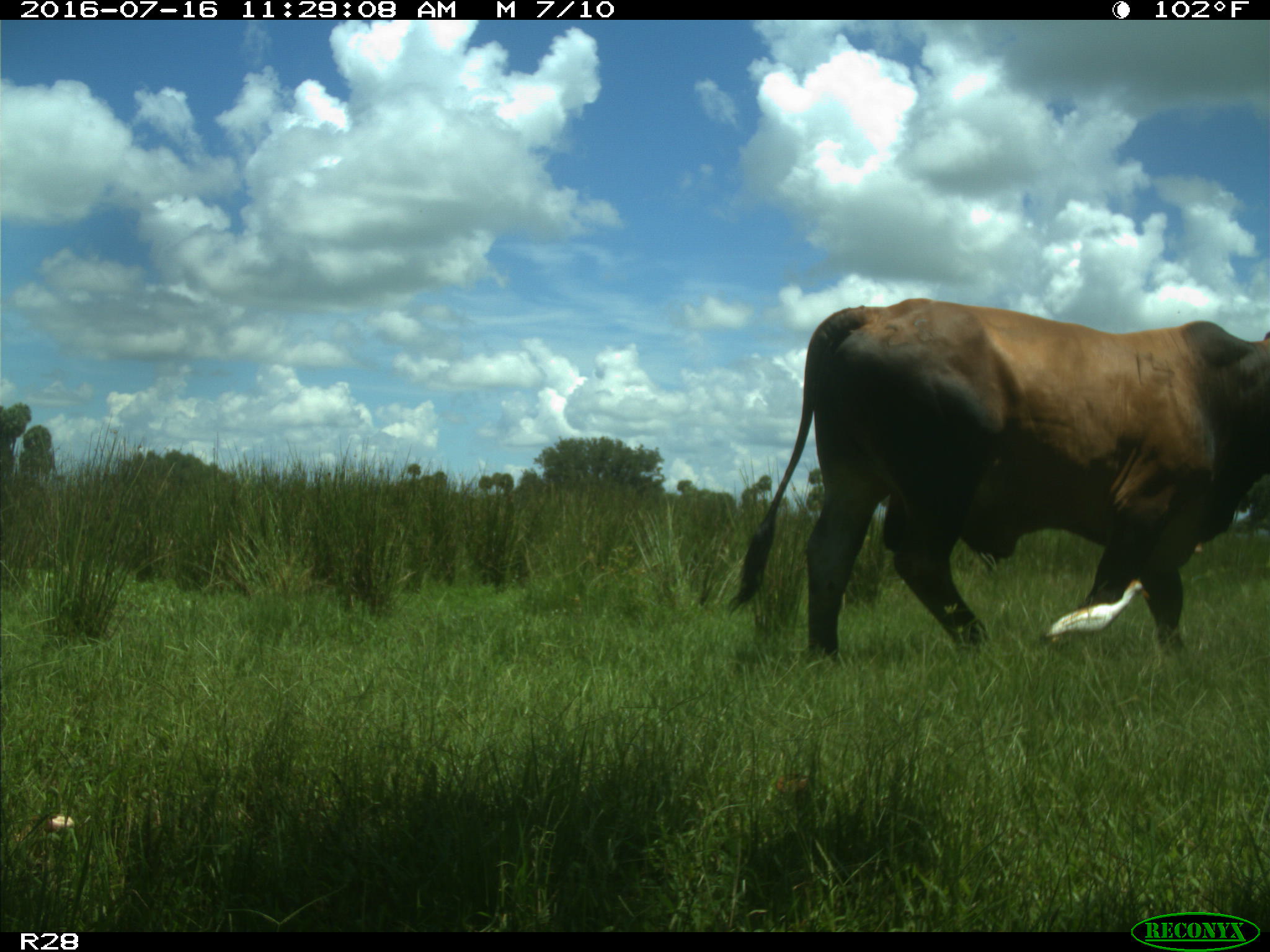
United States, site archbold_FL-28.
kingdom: Animalia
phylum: Chordata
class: Mammalia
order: Artiodactyla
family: Bovidae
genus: Bos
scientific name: Bos taurus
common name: domestic cow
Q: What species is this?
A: Bos taurus (domestic cow).